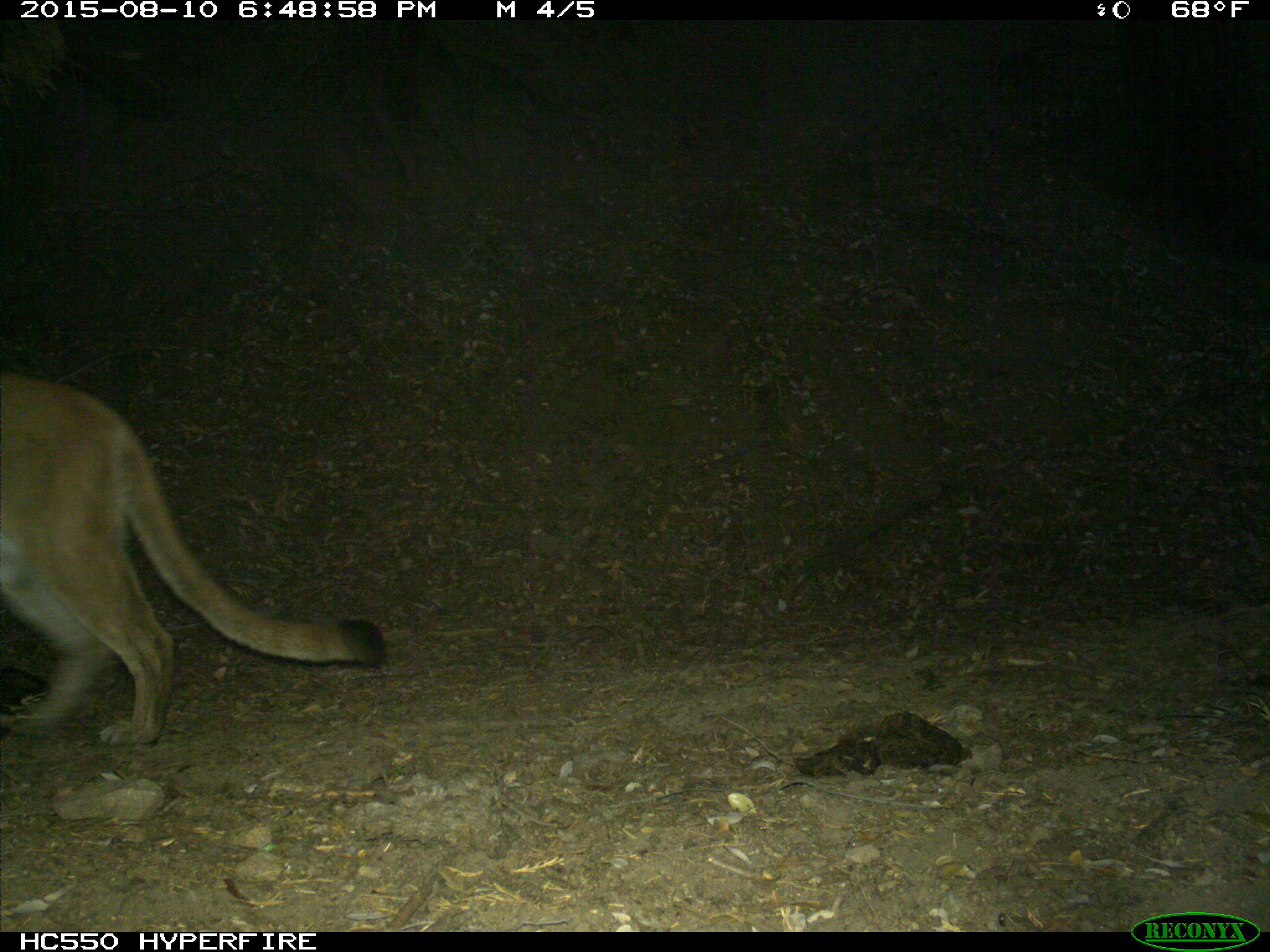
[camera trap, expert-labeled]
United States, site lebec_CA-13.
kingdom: Animalia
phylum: Chordata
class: Mammalia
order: Carnivora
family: Felidae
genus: Puma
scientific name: Puma concolor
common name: mountain lion